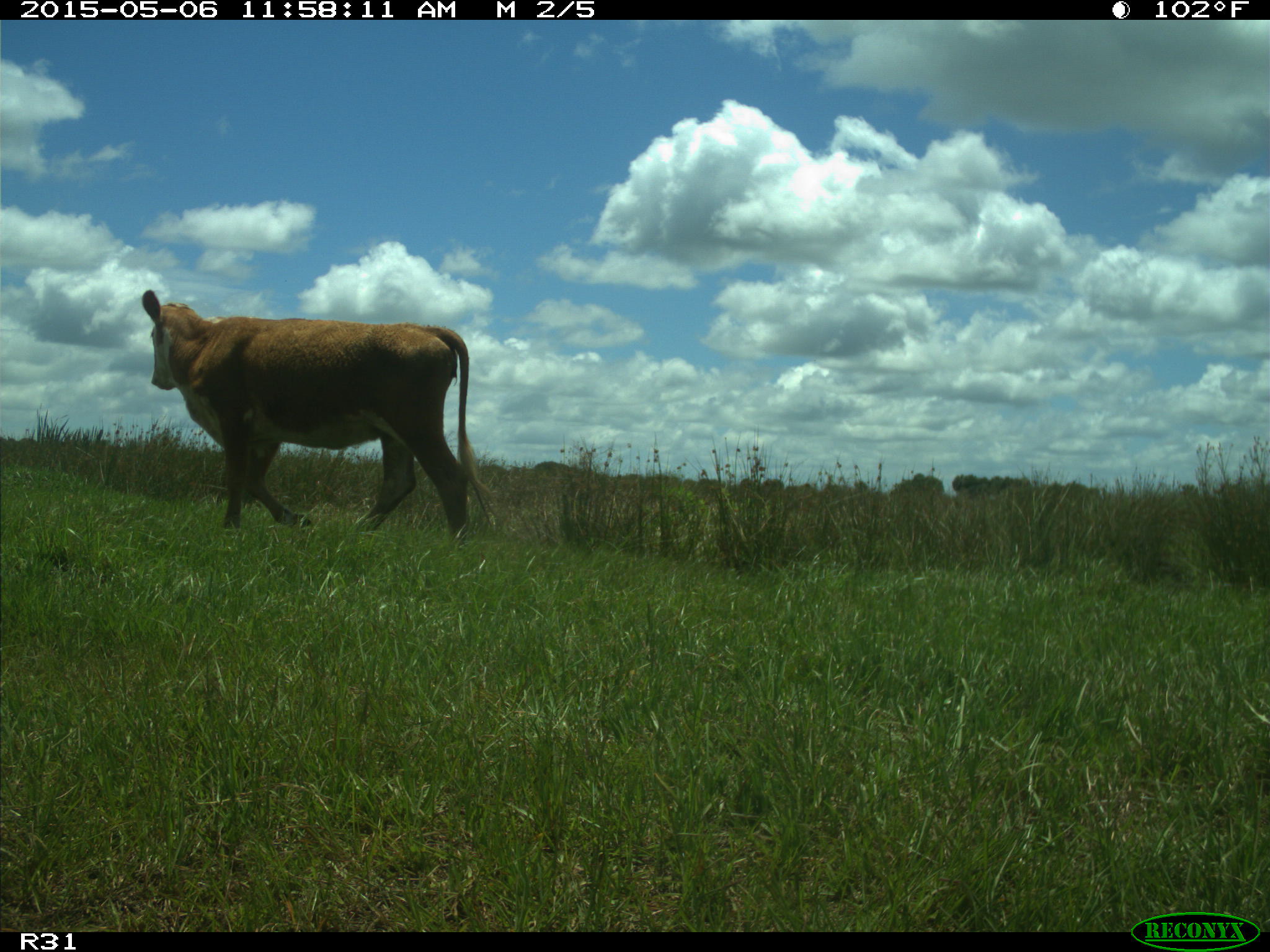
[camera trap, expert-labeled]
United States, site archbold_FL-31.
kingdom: Animalia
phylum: Chordata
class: Mammalia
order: Artiodactyla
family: Bovidae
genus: Bos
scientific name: Bos taurus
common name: domestic cow